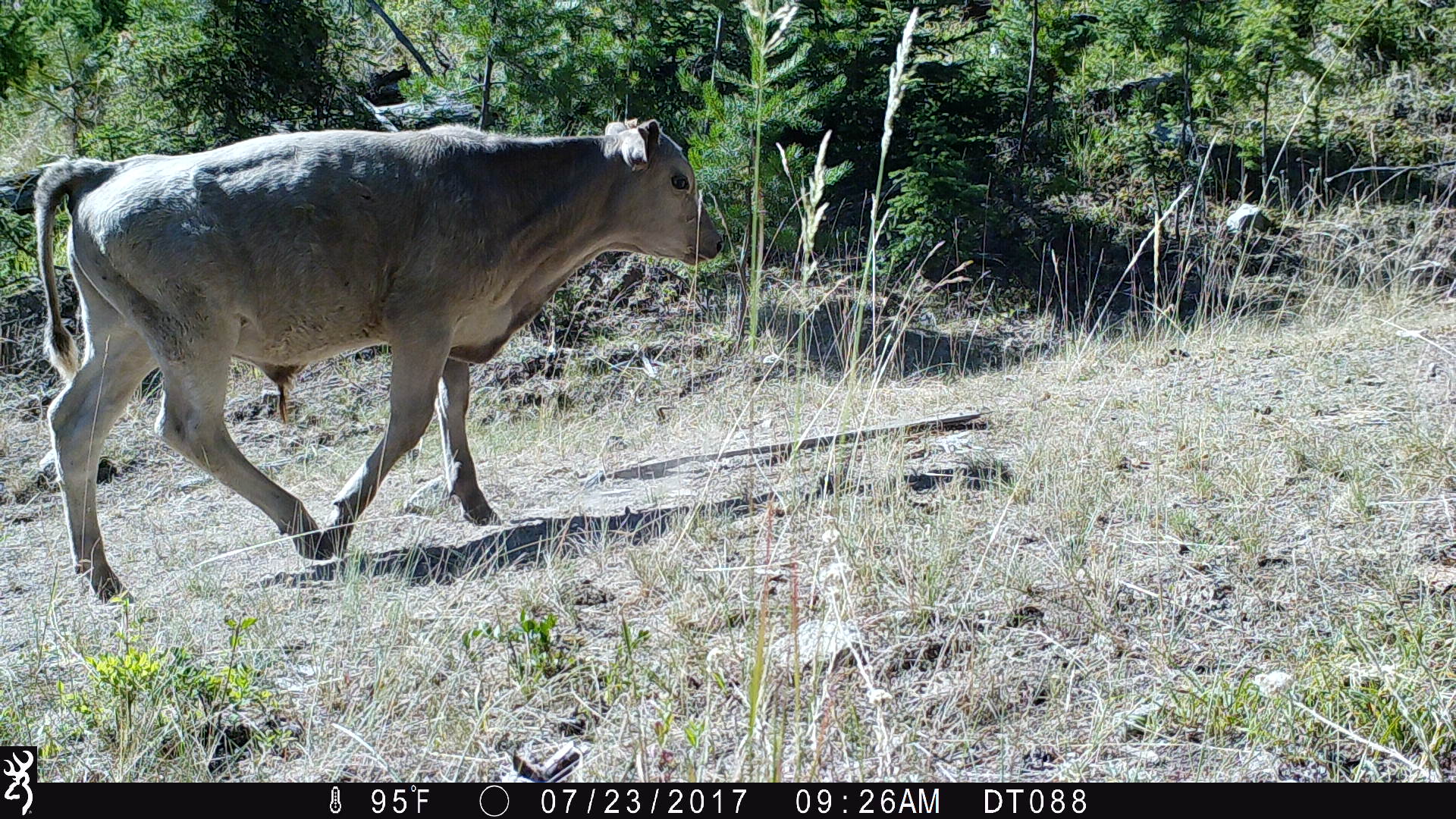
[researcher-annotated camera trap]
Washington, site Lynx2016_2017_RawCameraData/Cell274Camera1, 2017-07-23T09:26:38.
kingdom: Animalia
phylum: Chordata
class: Mammalia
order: Artiodactyla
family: Bovidae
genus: Bos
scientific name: Bos taurus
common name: domestic cattle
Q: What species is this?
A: Domestic cattle (Bos taurus).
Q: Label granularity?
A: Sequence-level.